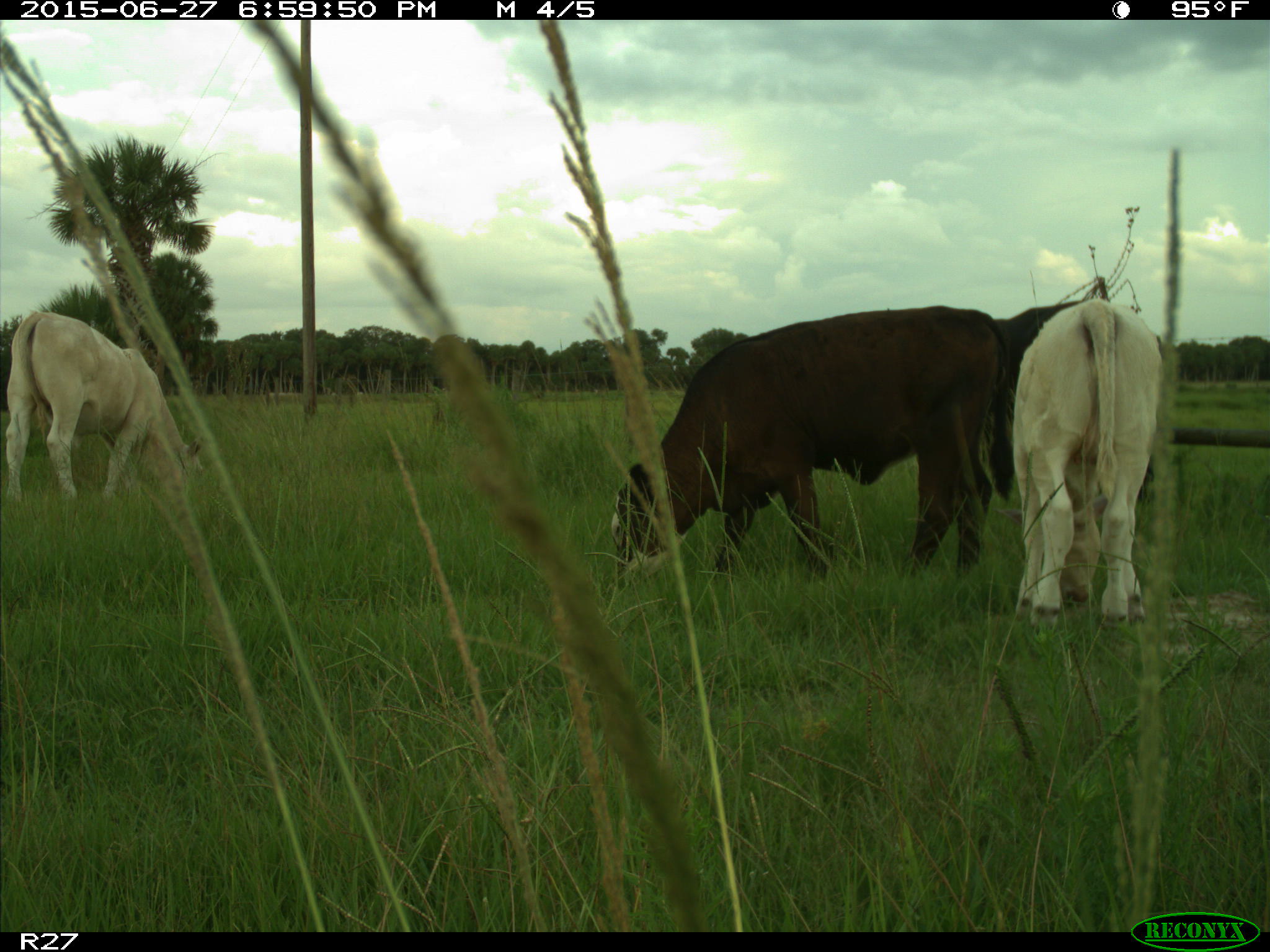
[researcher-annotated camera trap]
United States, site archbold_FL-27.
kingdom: Animalia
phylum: Chordata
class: Mammalia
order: Artiodactyla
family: Bovidae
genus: Bos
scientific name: Bos taurus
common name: domestic cow